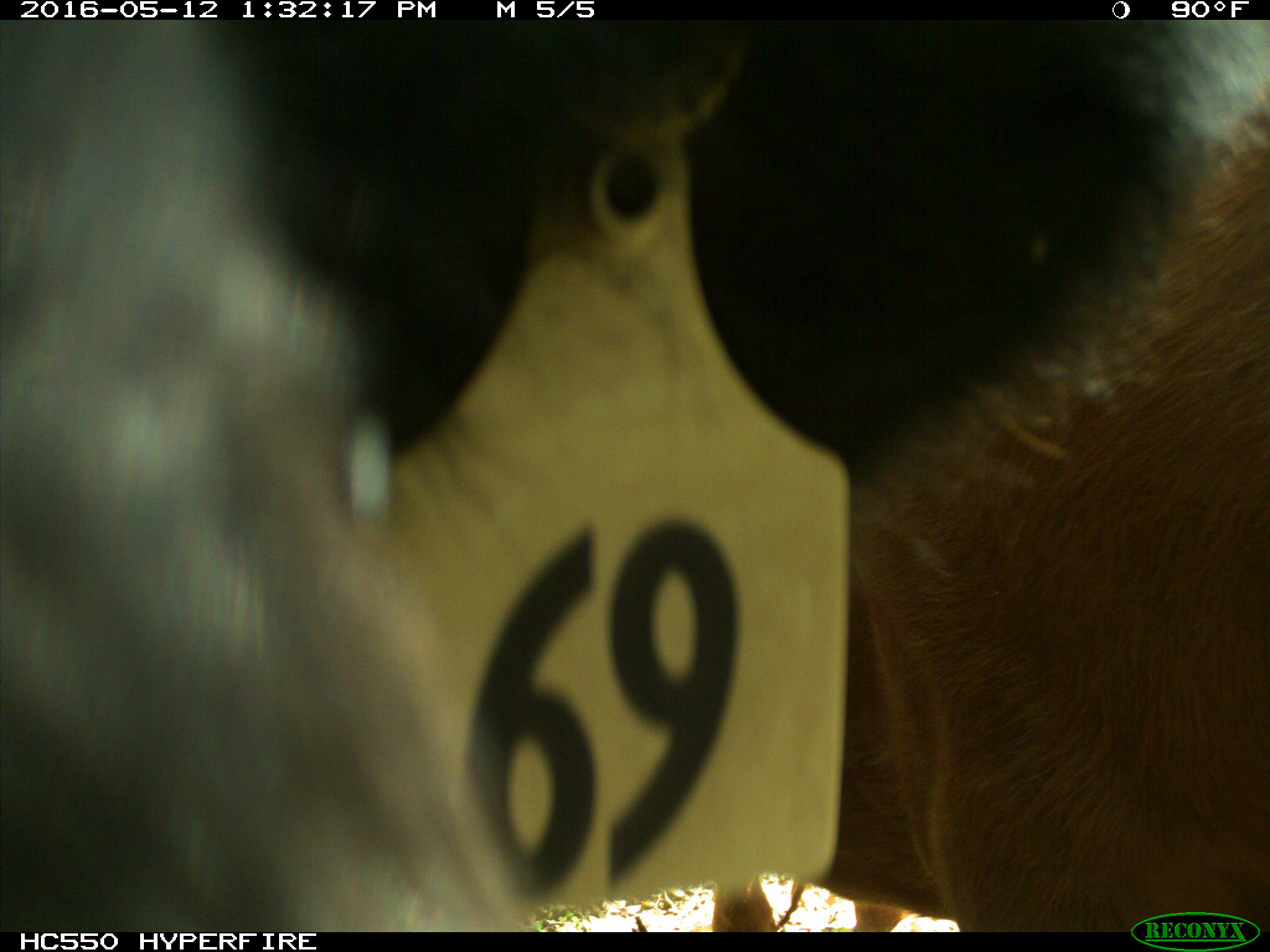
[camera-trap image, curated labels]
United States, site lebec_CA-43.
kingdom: Animalia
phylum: Chordata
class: Mammalia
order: Artiodactyla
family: Bovidae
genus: Bos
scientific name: Bos taurus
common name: domestic cow